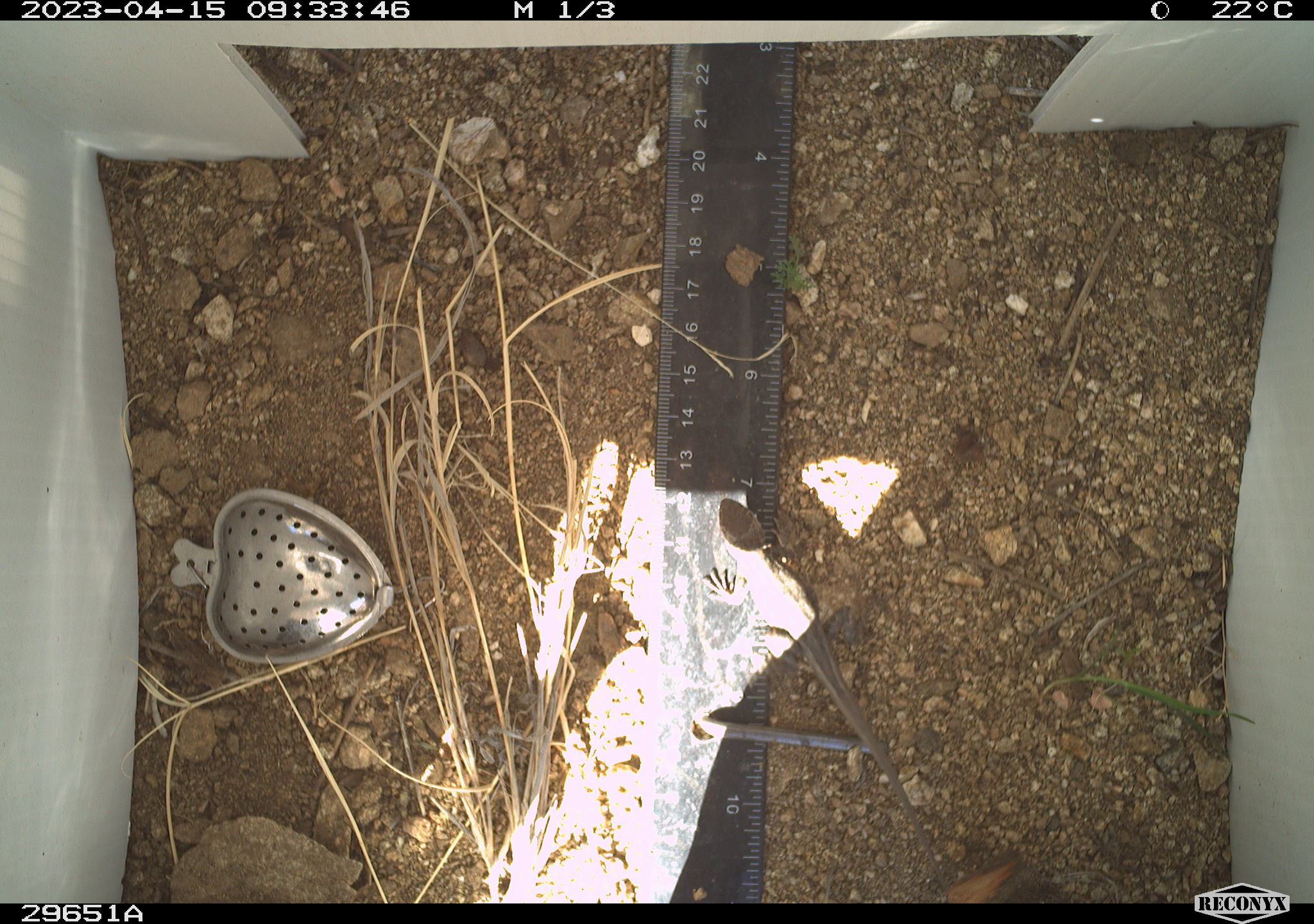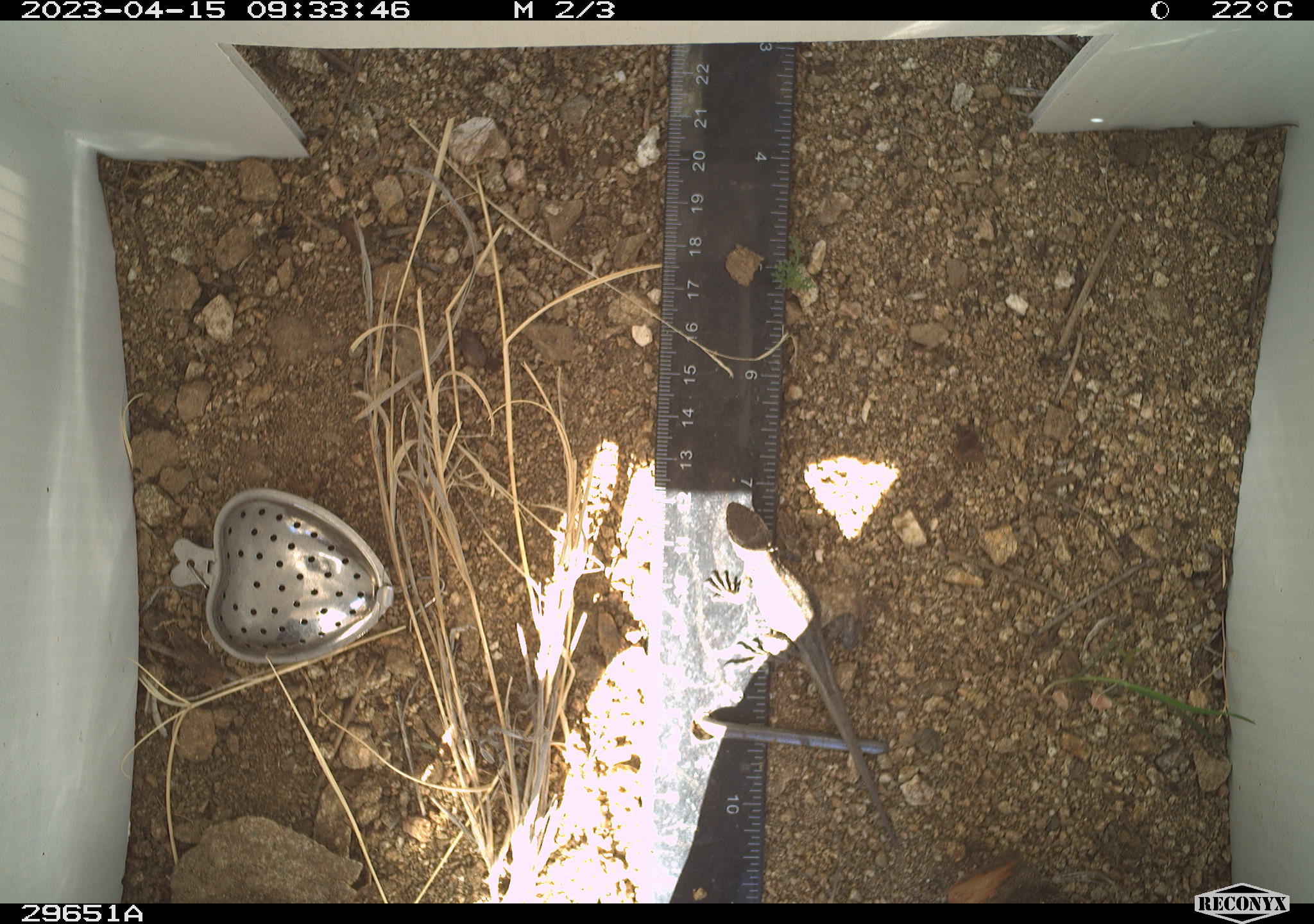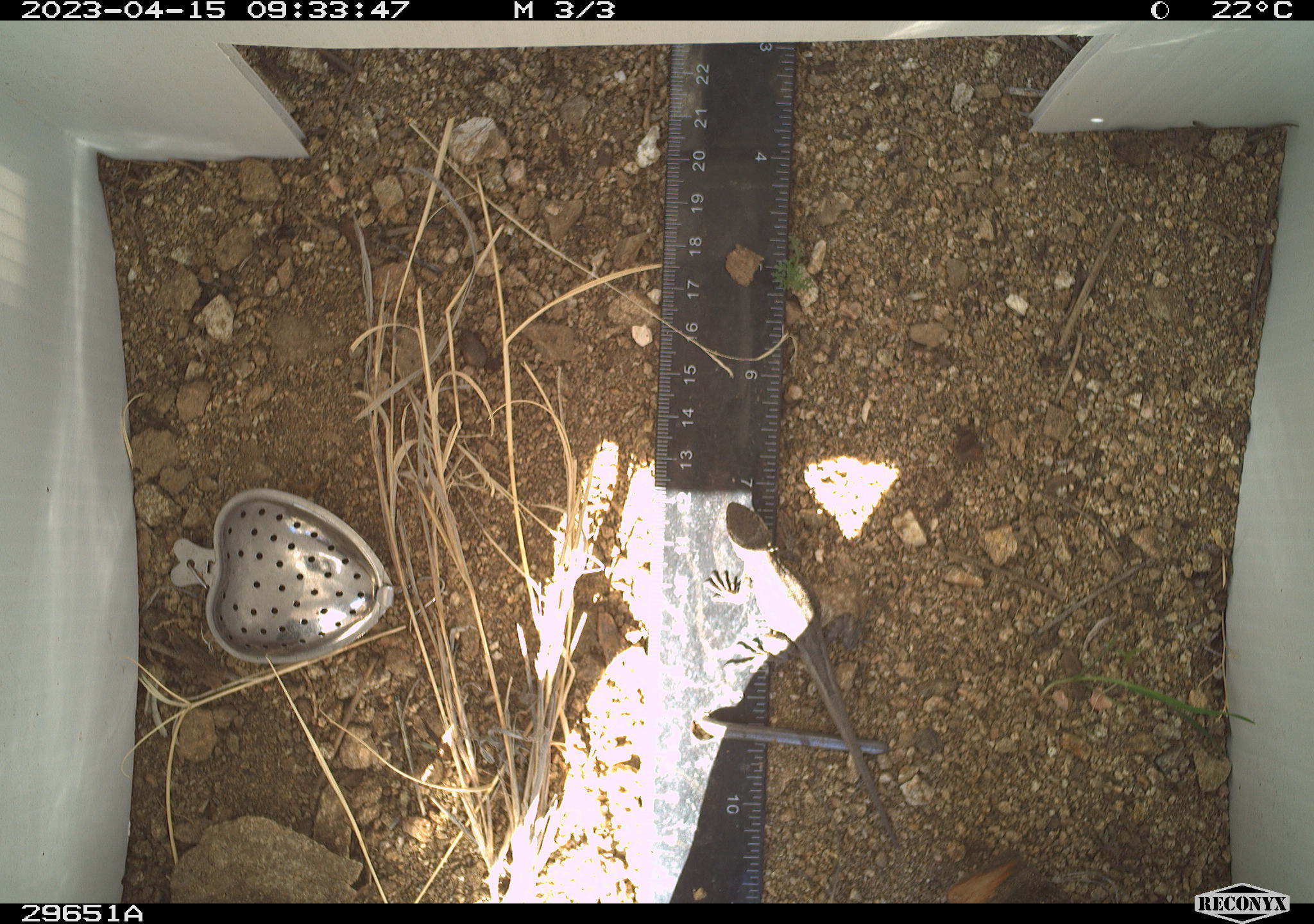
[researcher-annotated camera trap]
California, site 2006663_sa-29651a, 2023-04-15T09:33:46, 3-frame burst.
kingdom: Animalia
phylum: Chordata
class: Reptilia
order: Squamata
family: Phrynosomatidae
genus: Sceloporus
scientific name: Sceloporus graciosus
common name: common sagebrush lizard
Common sagebrush lizard (Sceloporus graciosus).